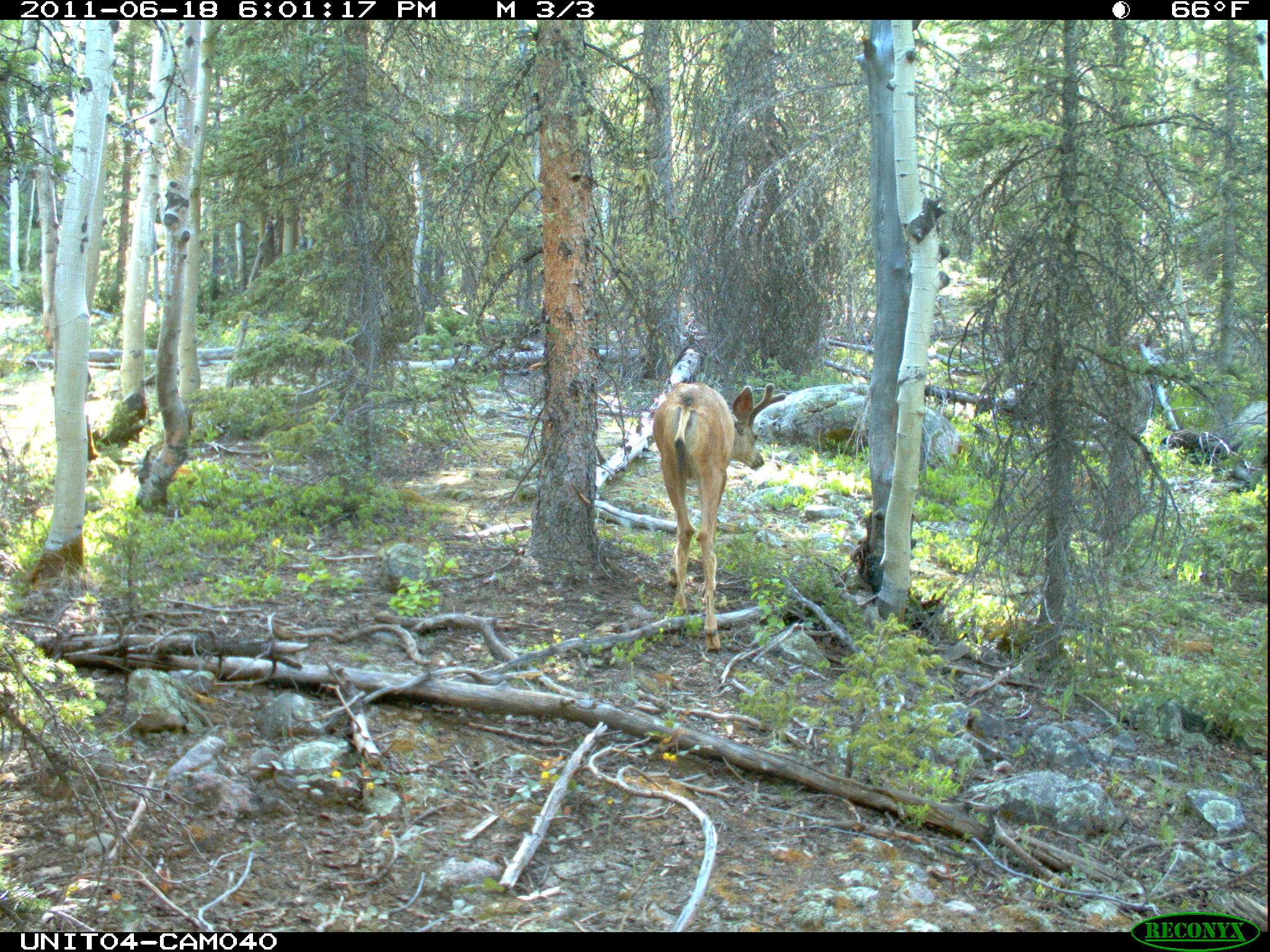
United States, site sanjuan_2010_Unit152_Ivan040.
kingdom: Animalia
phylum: Chordata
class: Mammalia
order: Artiodactyla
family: Cervidae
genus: Odocoileus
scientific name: Odocoileus hemionus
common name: mule deer